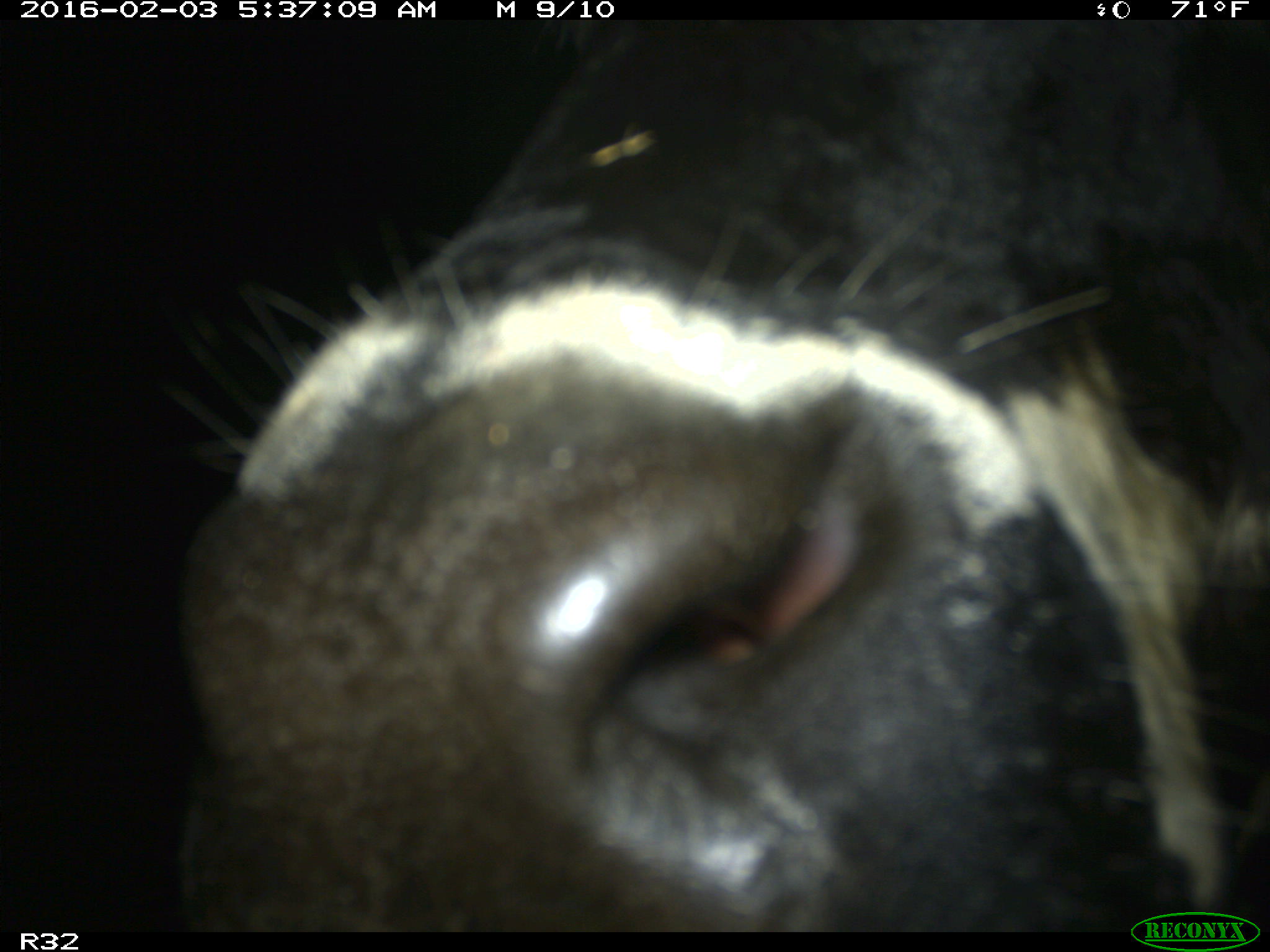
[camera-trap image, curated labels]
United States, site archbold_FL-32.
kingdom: Animalia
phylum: Chordata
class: Mammalia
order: Artiodactyla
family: Bovidae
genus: Bos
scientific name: Bos taurus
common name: domestic cow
Bos taurus (domestic cow).